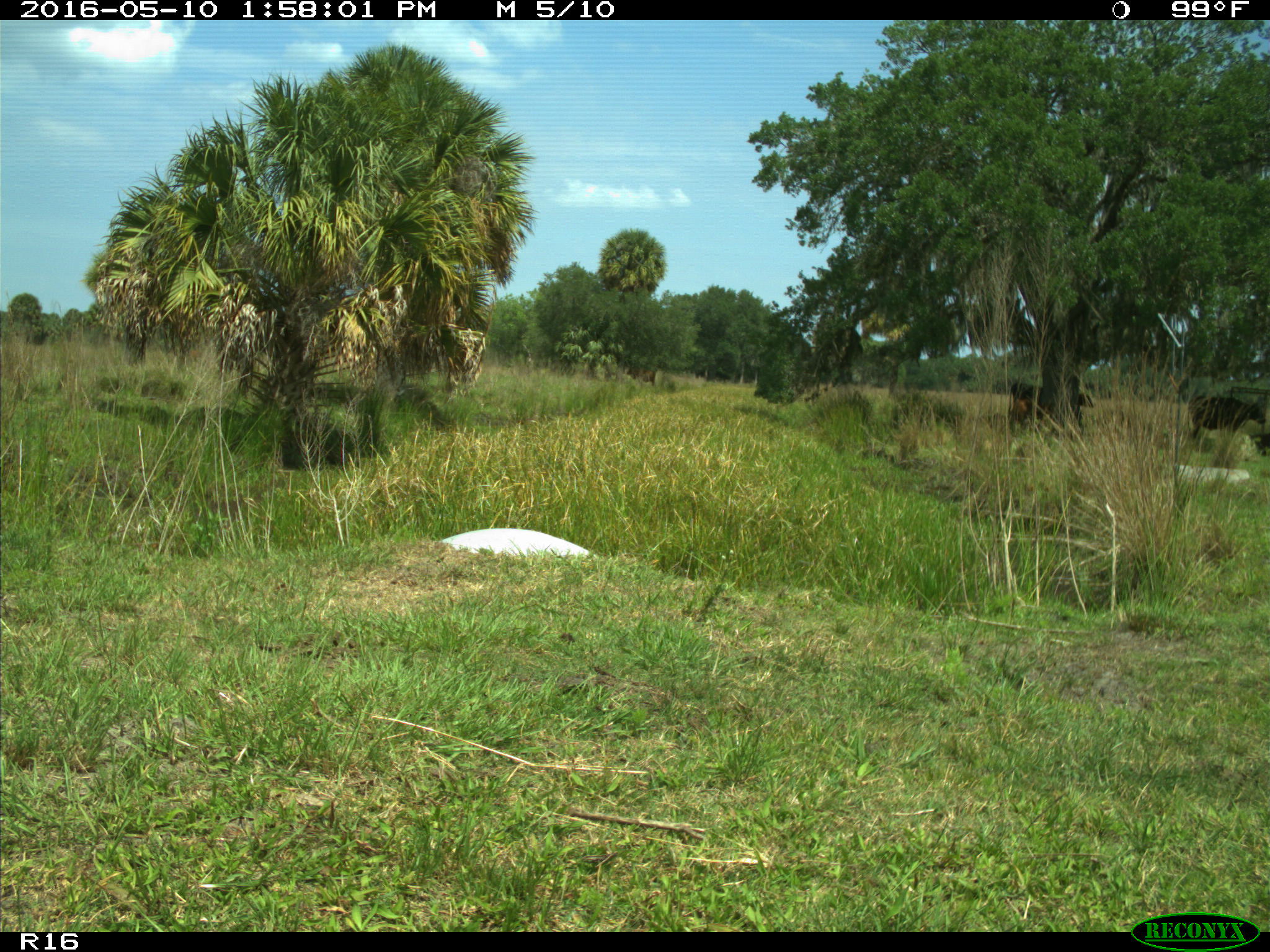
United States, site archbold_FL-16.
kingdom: Animalia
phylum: Chordata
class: Mammalia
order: Artiodactyla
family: Bovidae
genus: Bos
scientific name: Bos taurus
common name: domestic cow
Bos taurus (domestic cow).